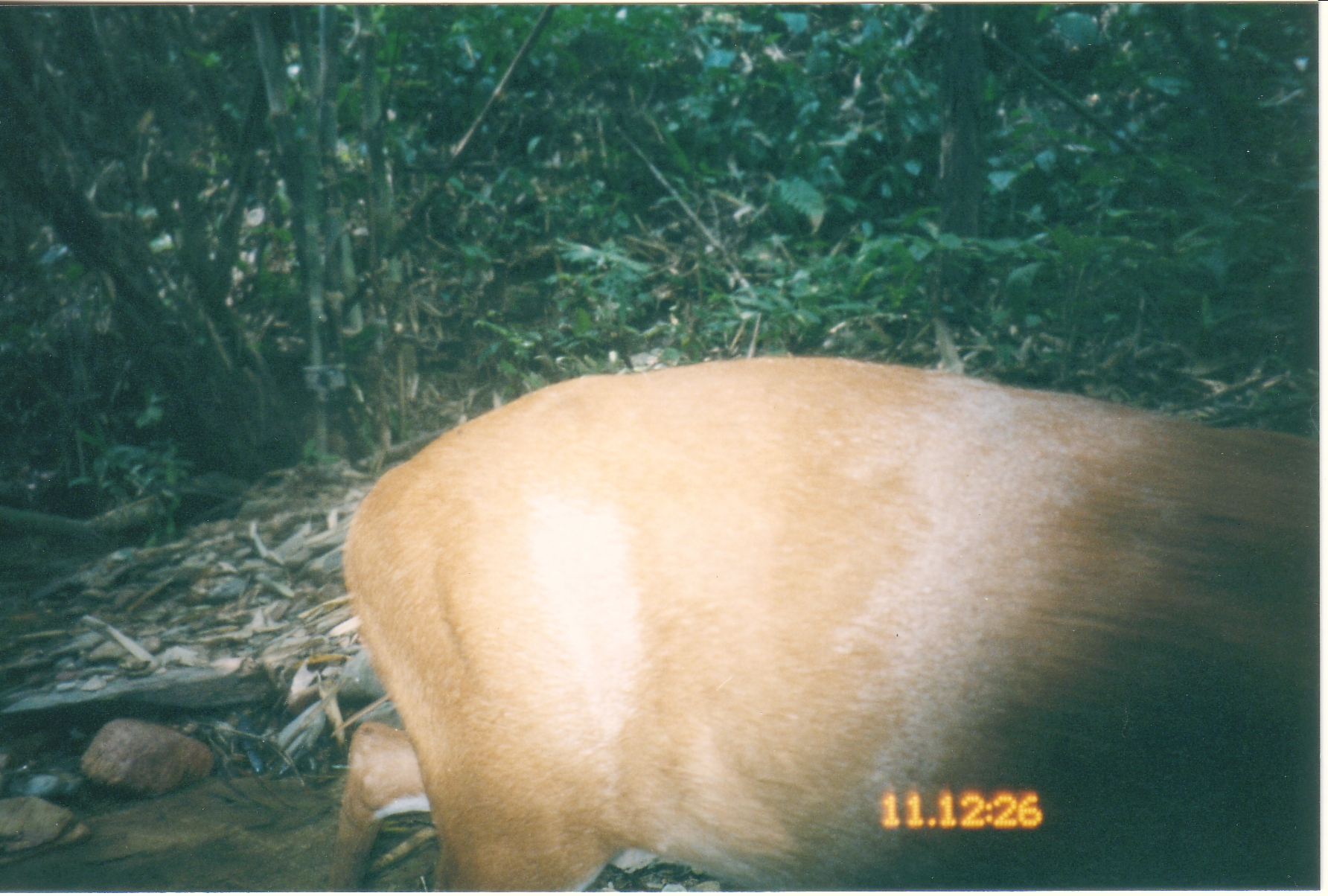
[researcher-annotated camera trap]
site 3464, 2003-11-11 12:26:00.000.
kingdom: Animalia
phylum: Chordata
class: Mammalia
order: Artiodactyla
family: Cervidae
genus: Muntiacus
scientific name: Muntiacus muntjak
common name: southern red muntjac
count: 1